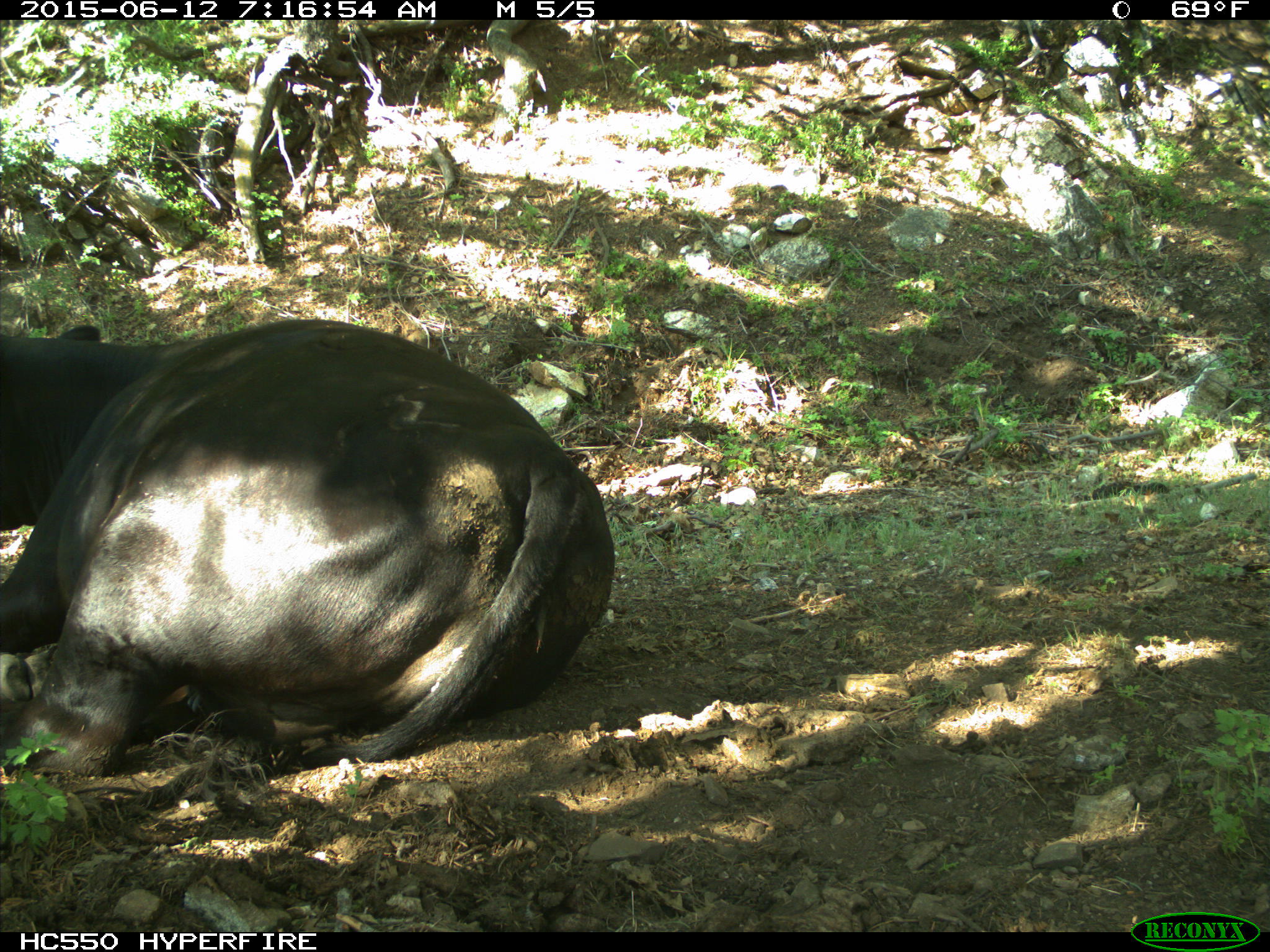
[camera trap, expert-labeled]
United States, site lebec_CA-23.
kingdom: Animalia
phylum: Chordata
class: Mammalia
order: Artiodactyla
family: Bovidae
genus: Bos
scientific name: Bos taurus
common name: domestic cow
Bos taurus (domestic cow).